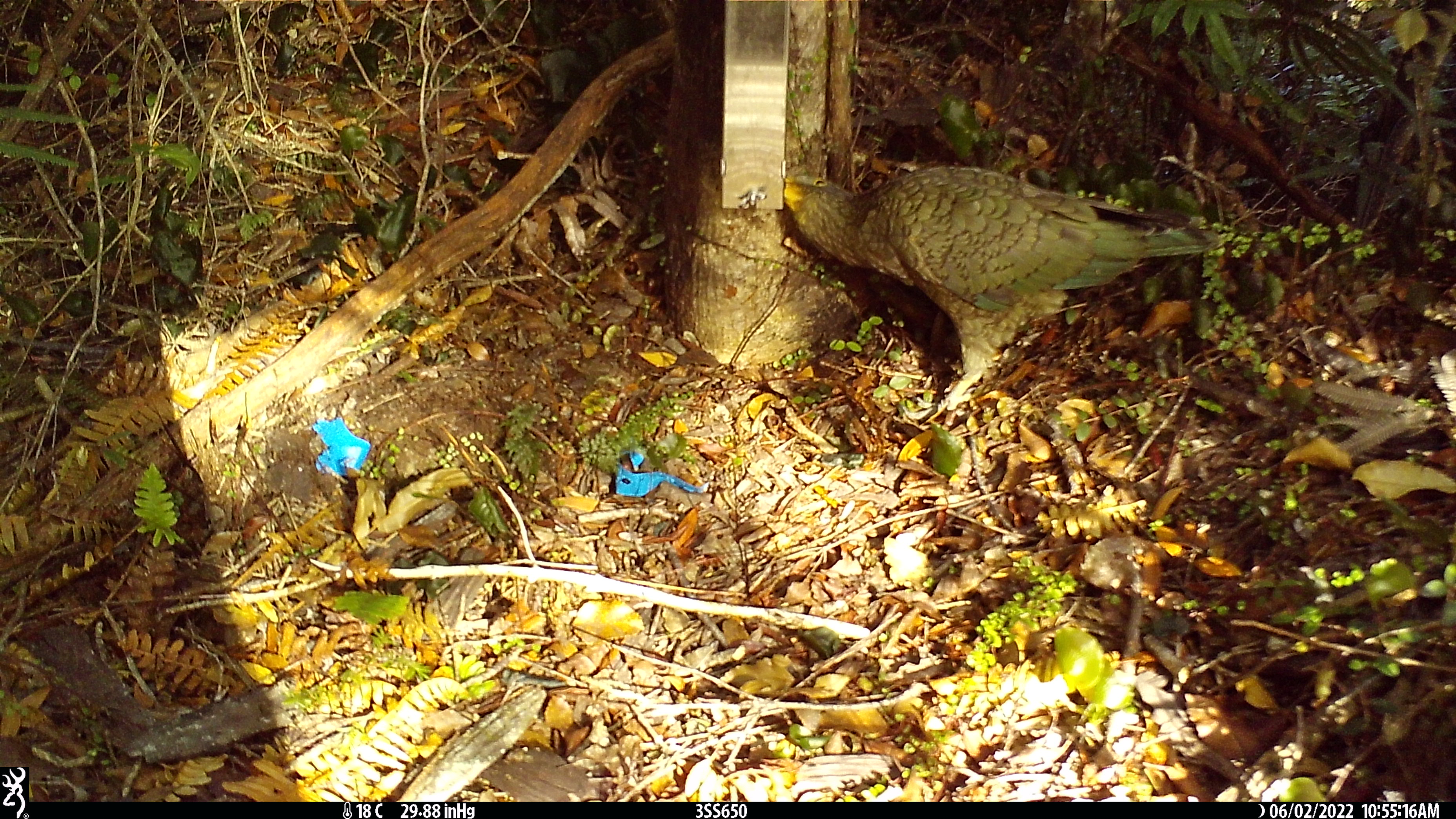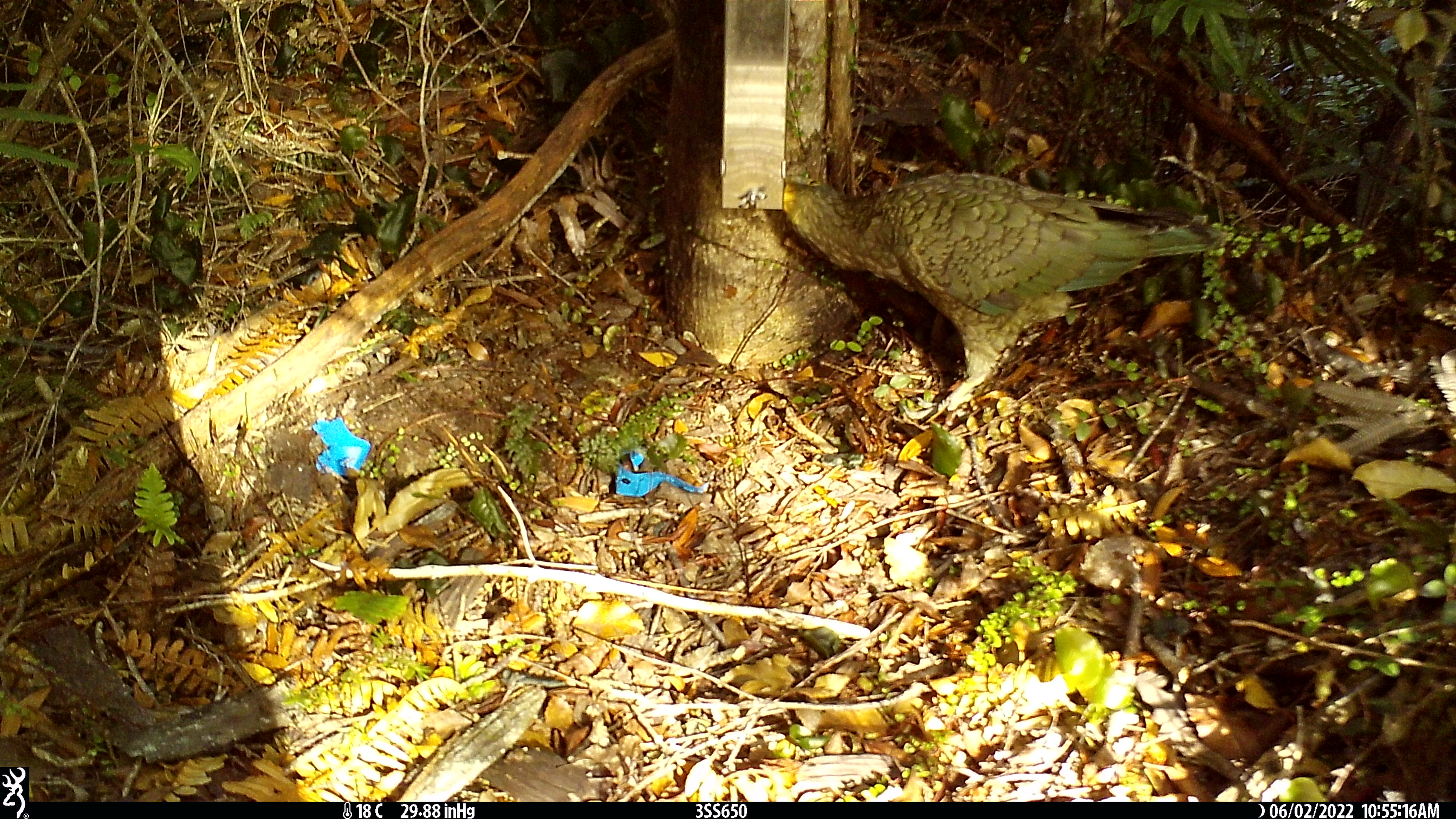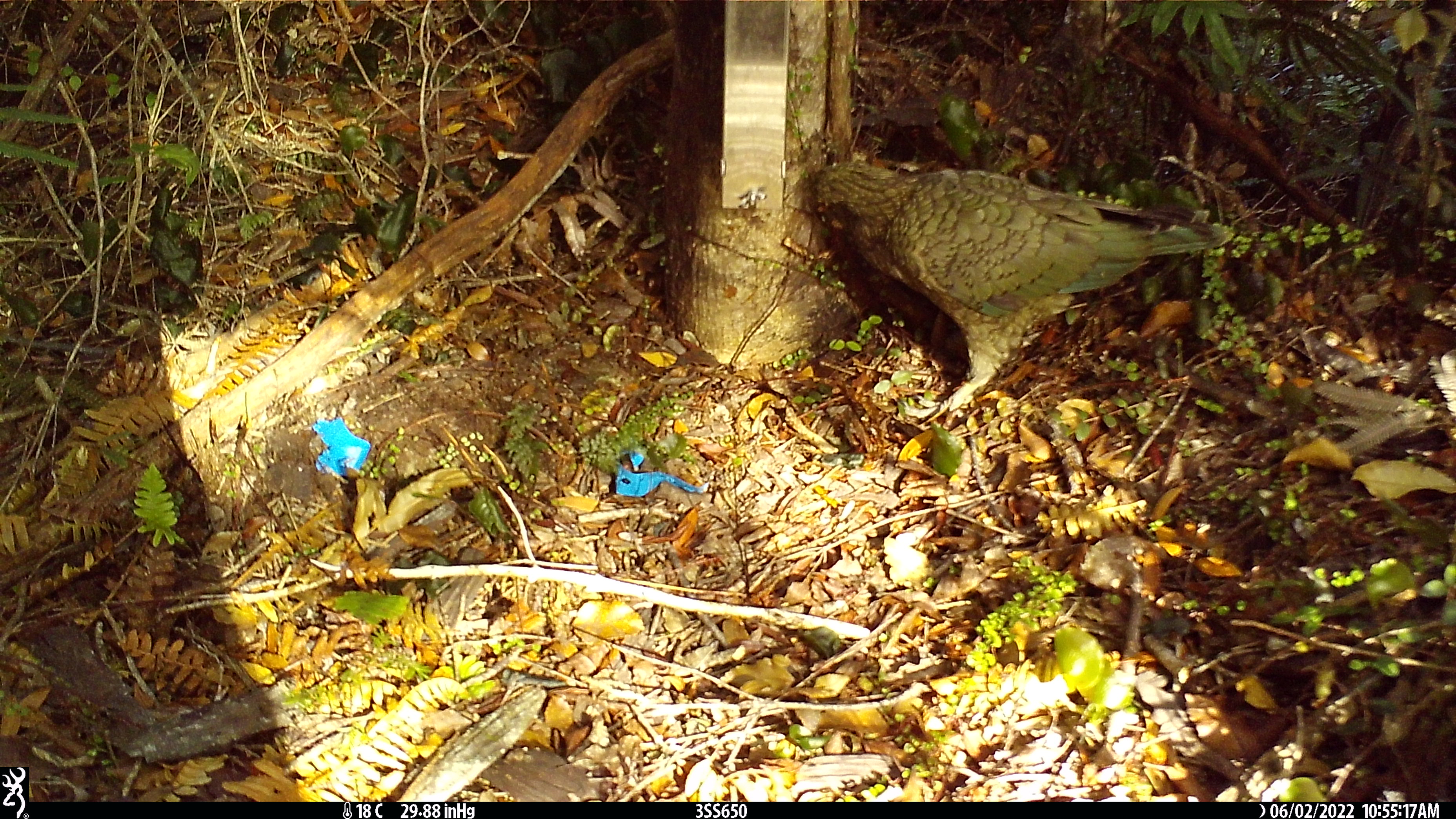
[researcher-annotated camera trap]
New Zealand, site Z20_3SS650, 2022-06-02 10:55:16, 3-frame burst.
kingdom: Animalia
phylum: Chordata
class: Aves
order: Psittaciformes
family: Strigopidae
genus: Nestor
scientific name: Nestor notabilis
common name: kea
Kea (Nestor notabilis).